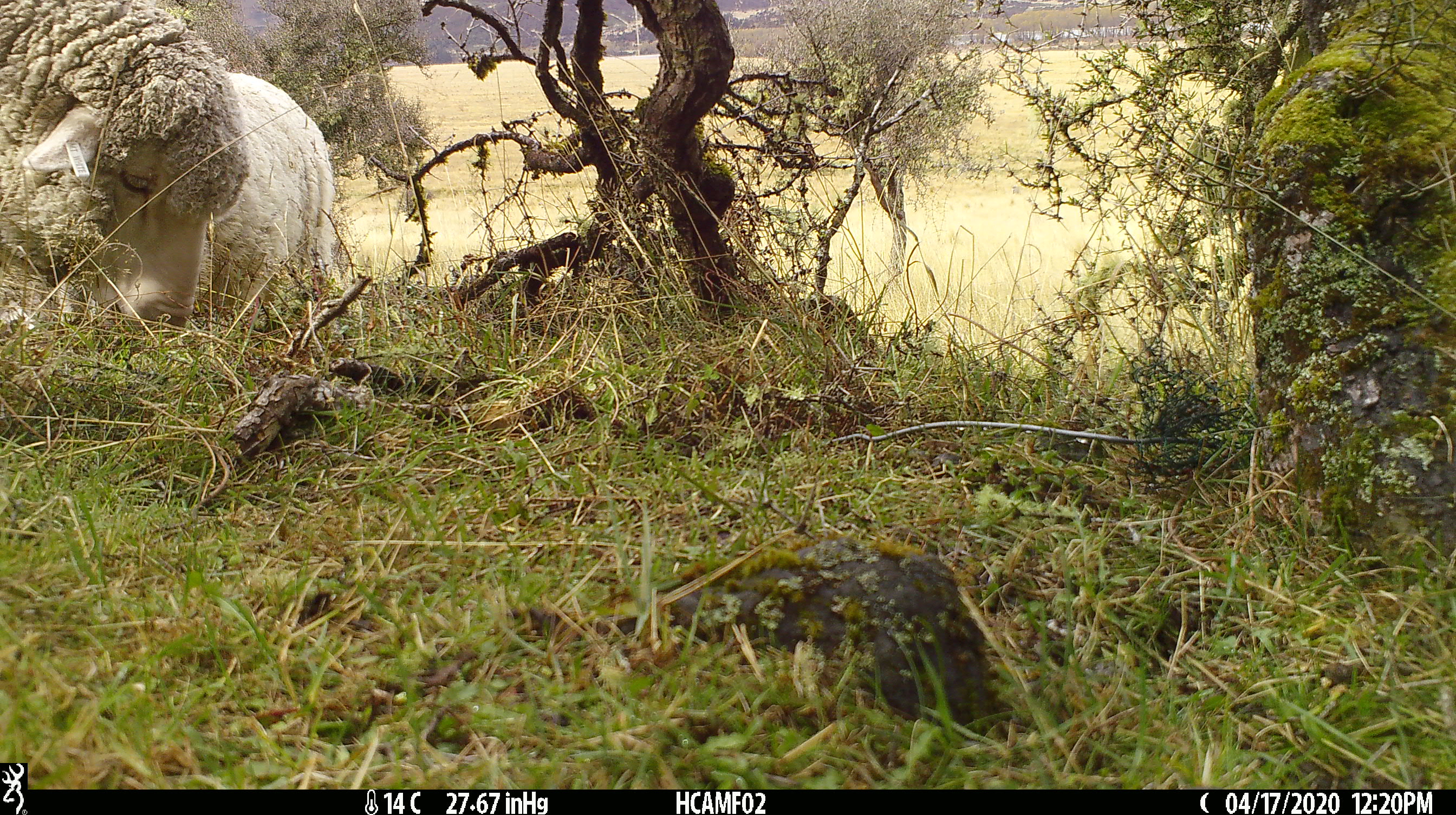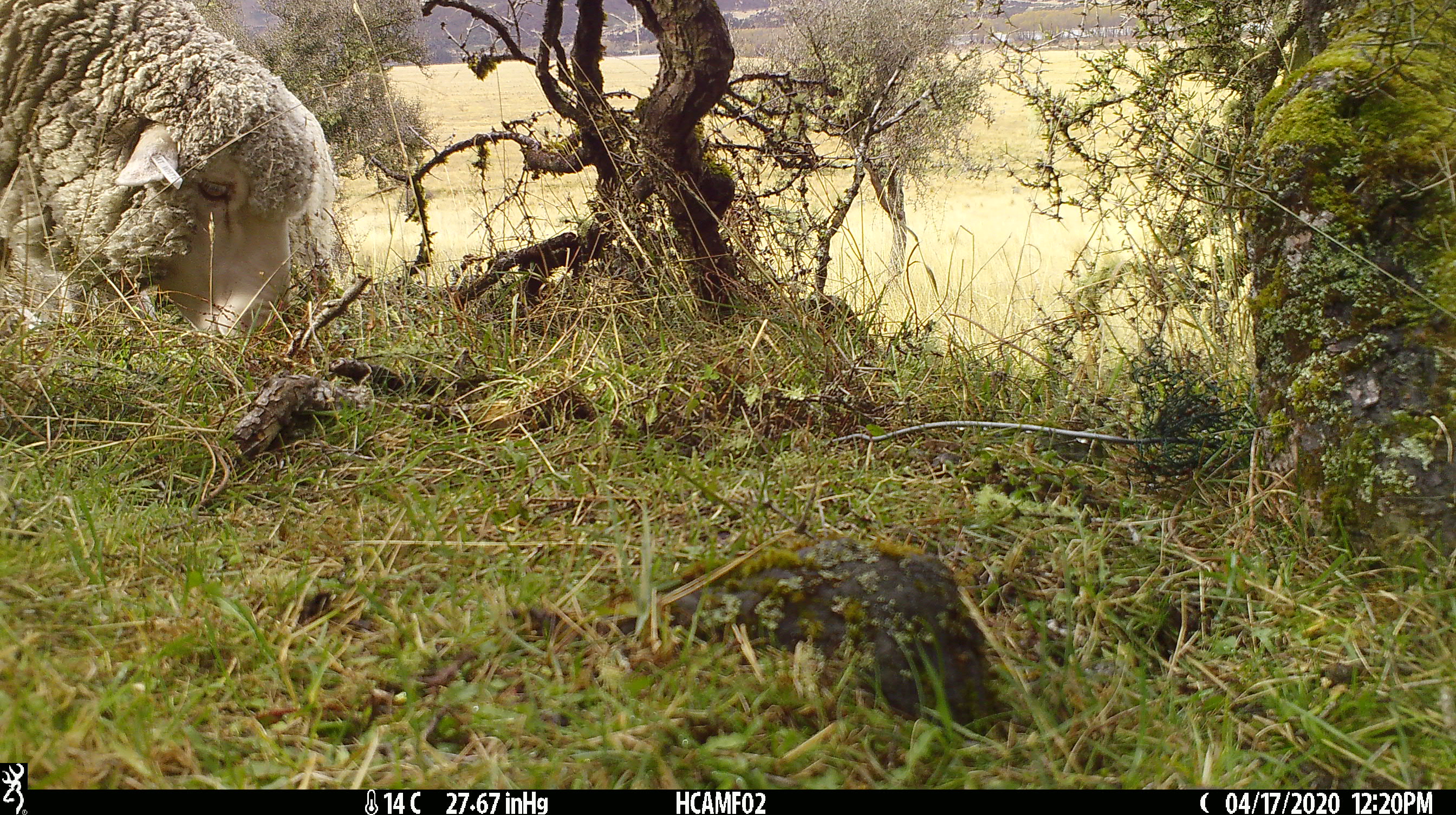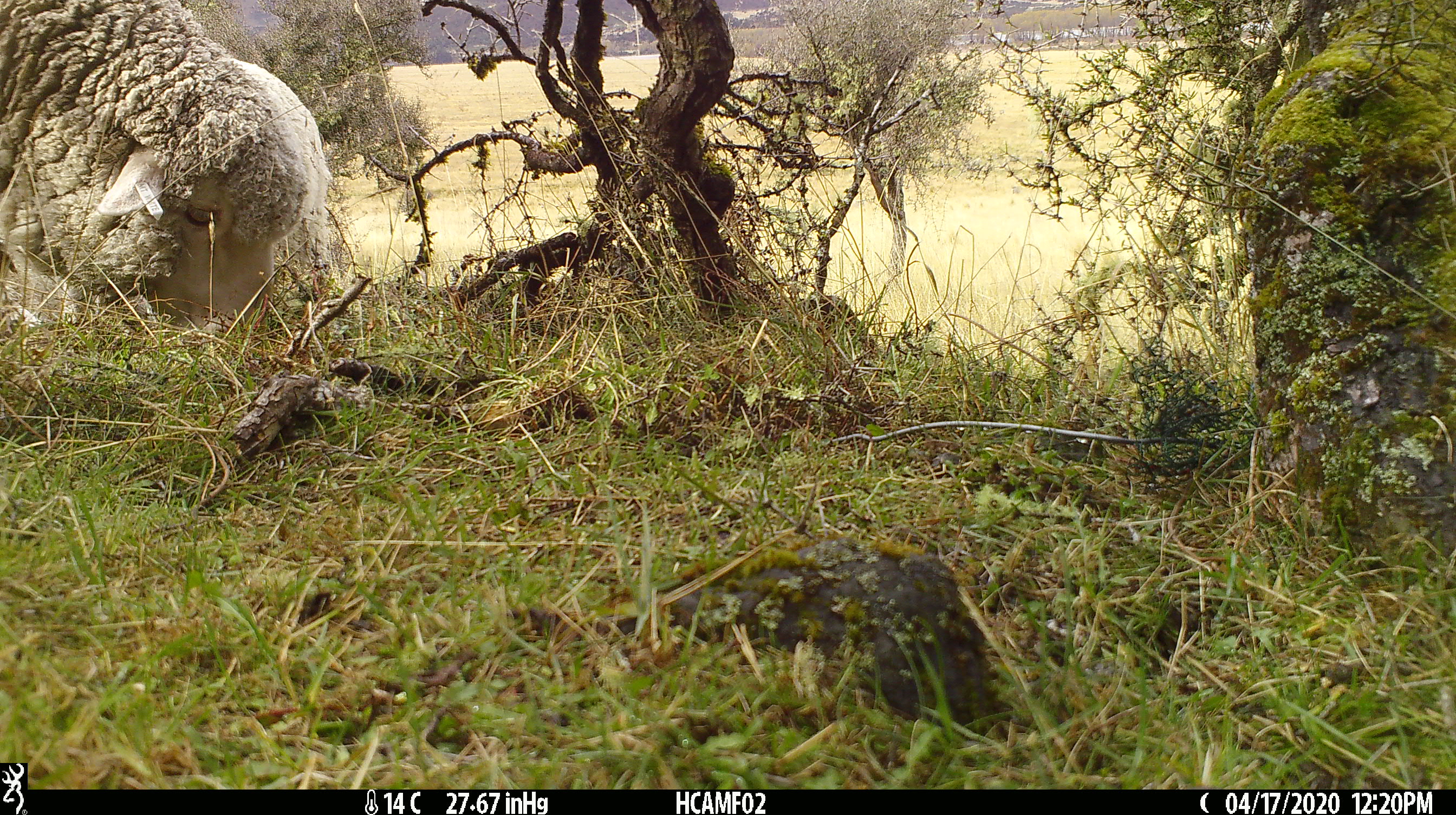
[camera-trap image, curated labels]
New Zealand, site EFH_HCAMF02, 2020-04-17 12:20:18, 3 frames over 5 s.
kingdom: Animalia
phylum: Chordata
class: Mammalia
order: Artiodactyla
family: Bovidae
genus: Ovis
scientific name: Ovis aries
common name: domestic sheep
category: sheep